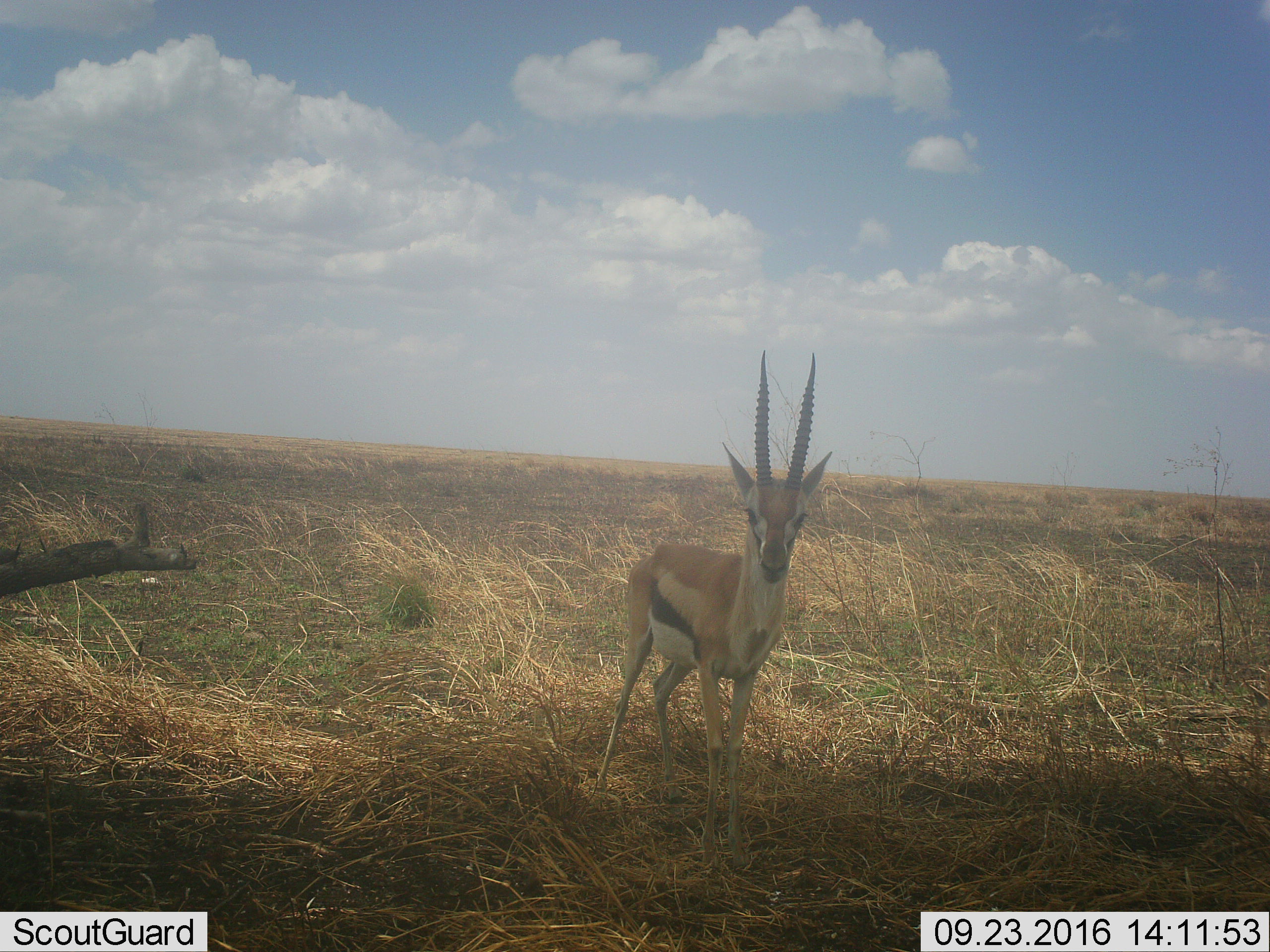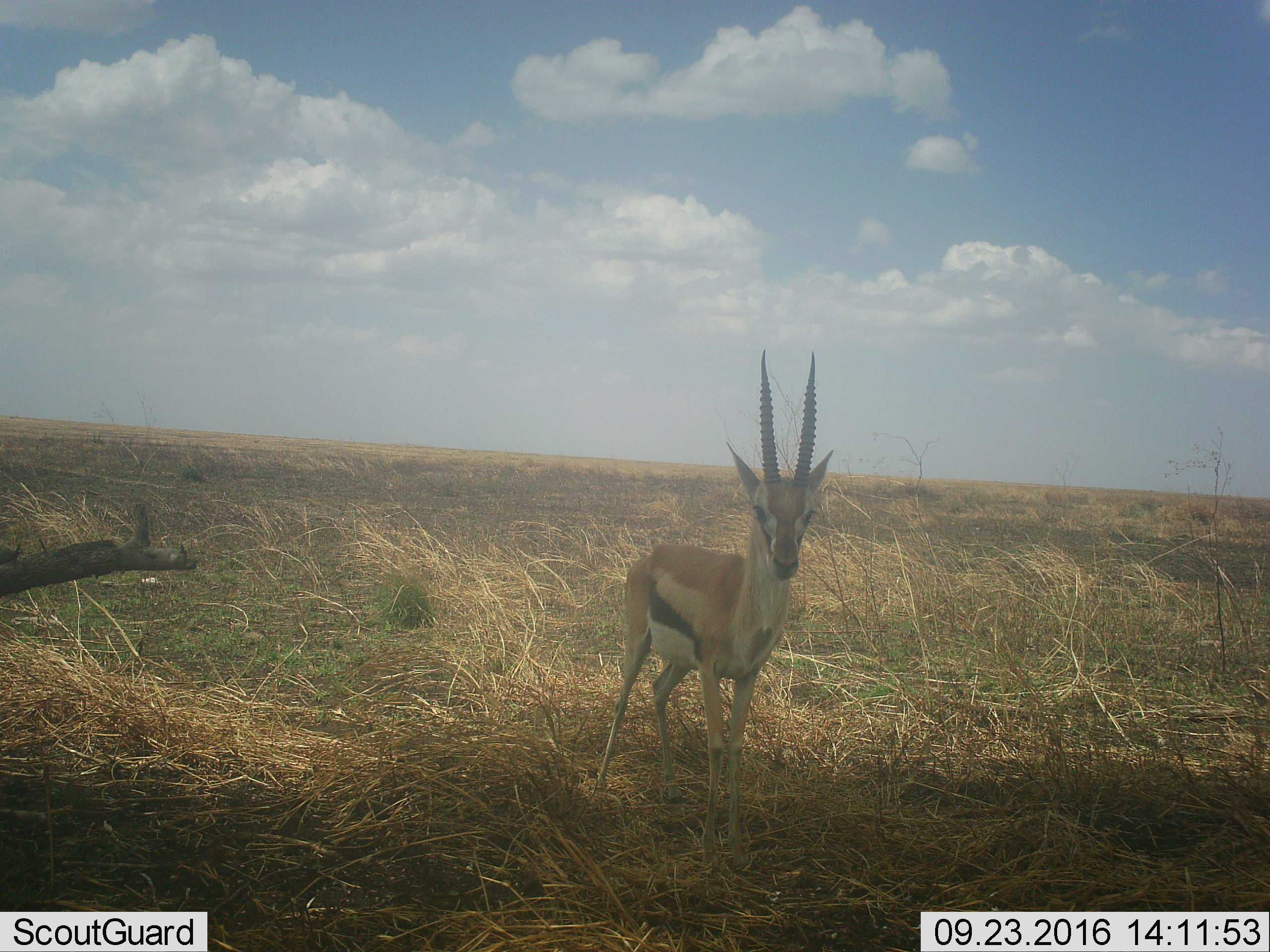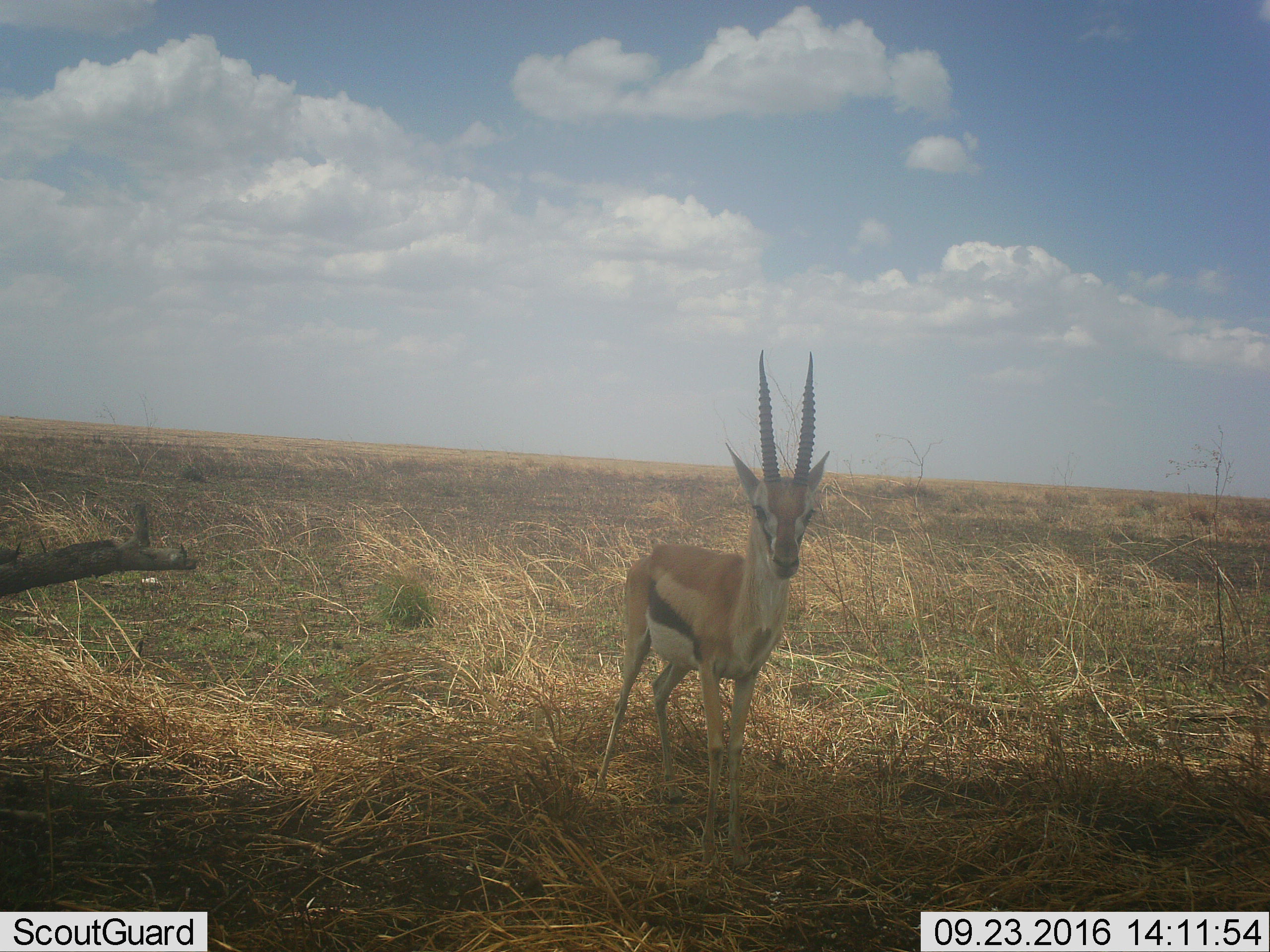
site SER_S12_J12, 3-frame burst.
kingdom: Animalia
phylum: Chordata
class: Mammalia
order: Artiodactyla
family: Bovidae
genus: Eudorcas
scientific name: Eudorcas thomsonii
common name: thomson's gazelle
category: gazellethomsons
Gazellethomsons (thomson's gazelle) (Eudorcas thomsonii), count 1. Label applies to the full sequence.